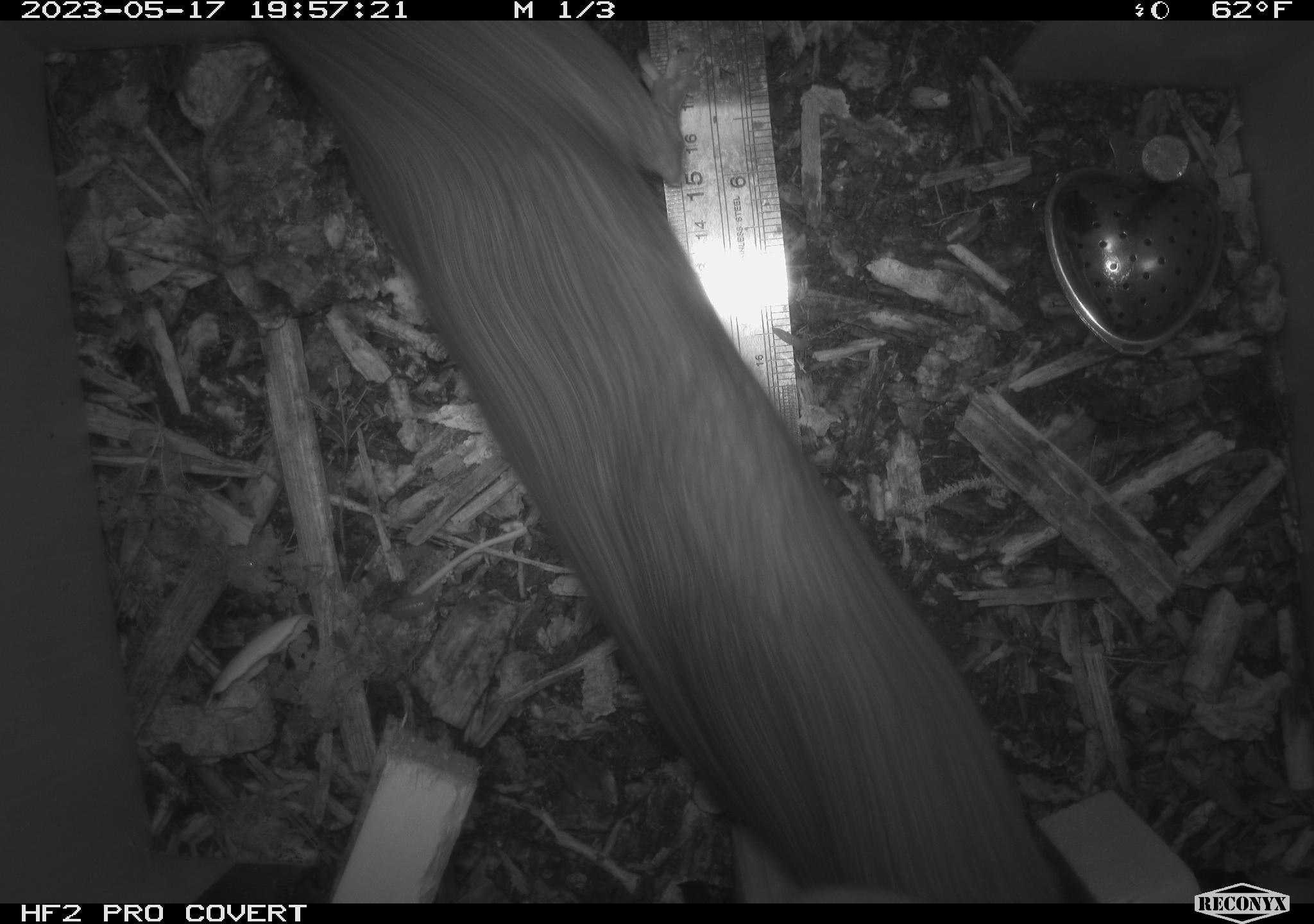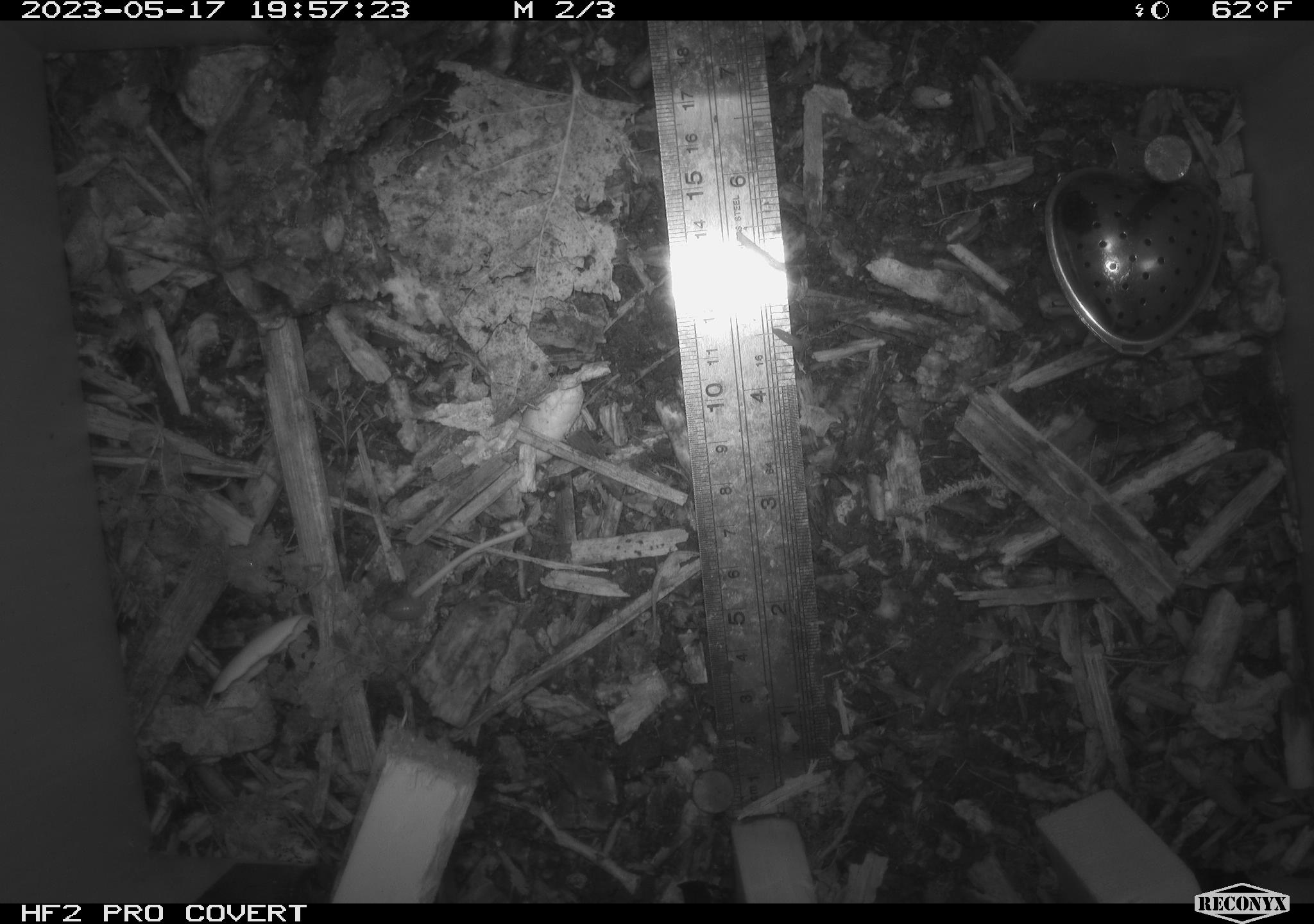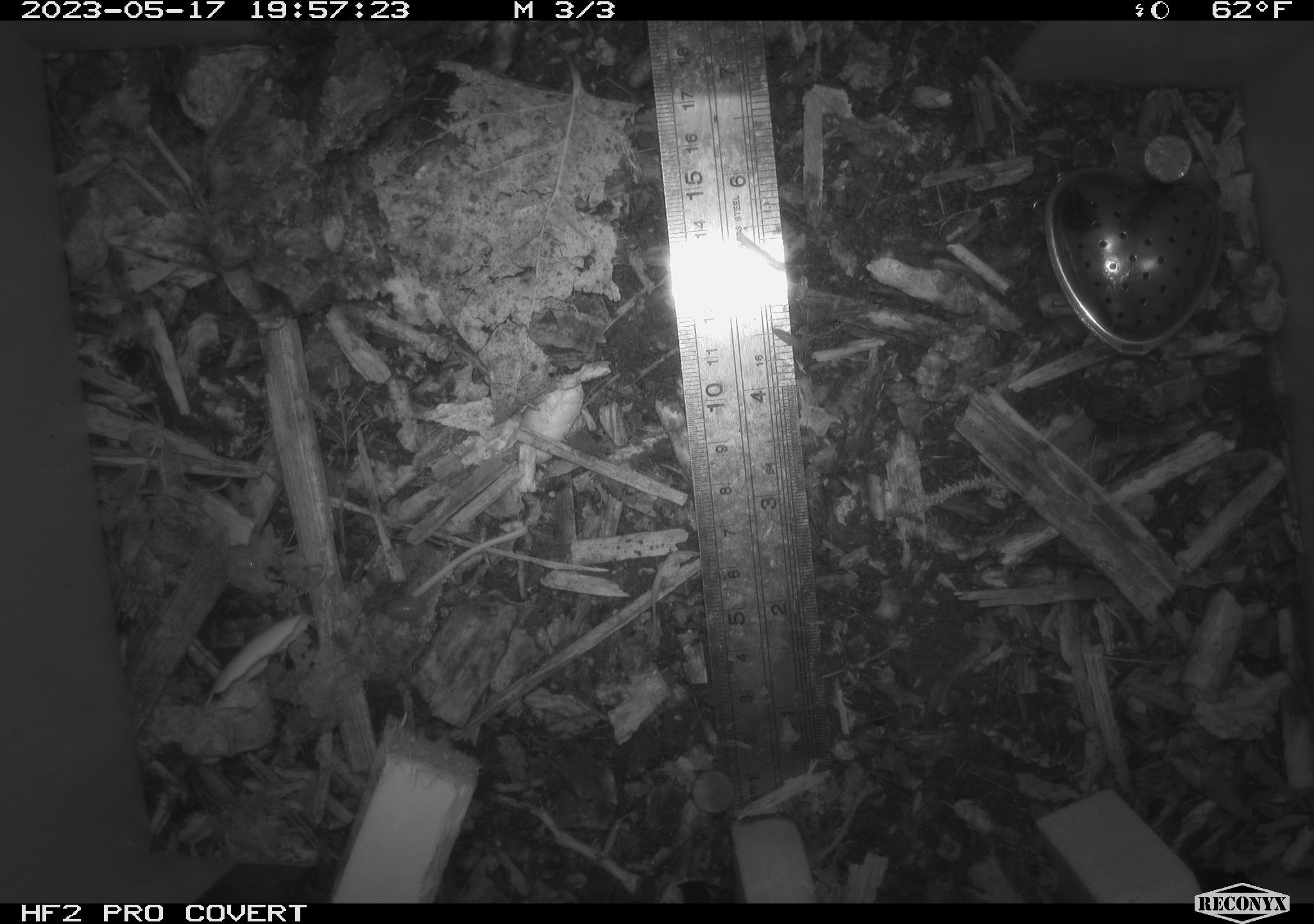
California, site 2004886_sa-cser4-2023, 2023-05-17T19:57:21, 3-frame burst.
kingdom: Animalia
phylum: Chordata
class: Mammalia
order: Rodentia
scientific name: Rodentia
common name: woodrat or rat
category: woodrat or rat species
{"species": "woodrat or rat species (woodrat or rat) (Rodentia)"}